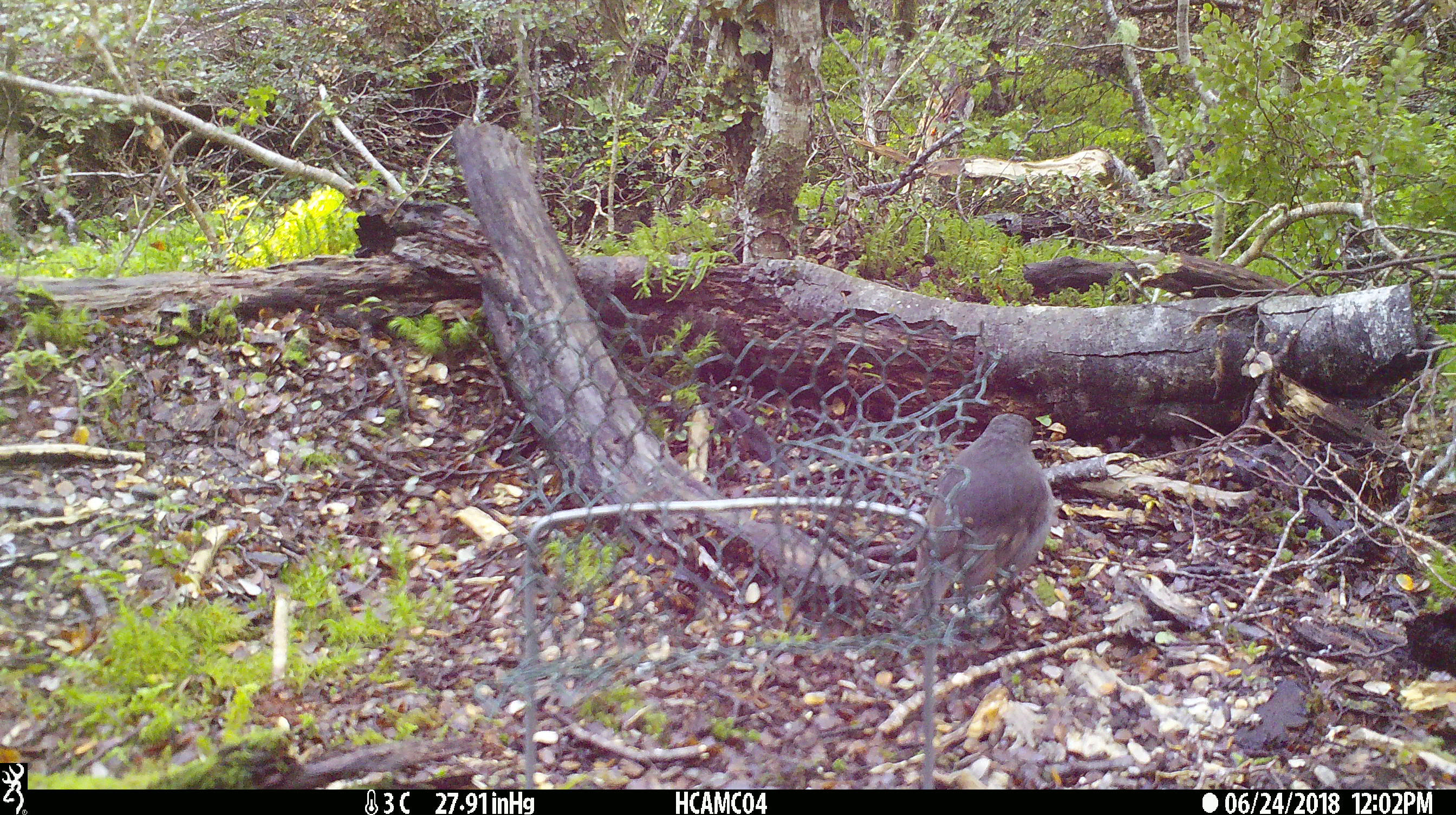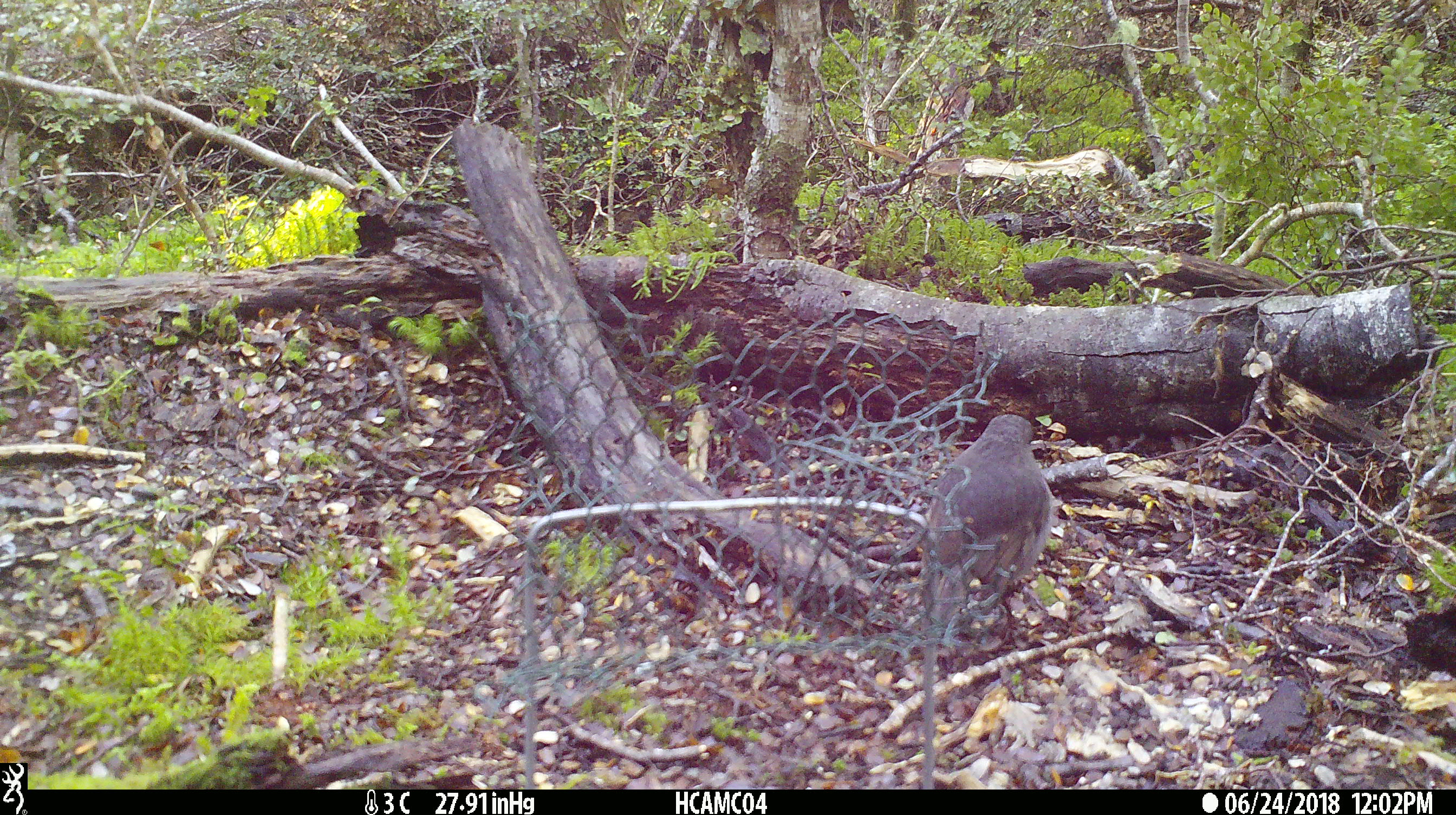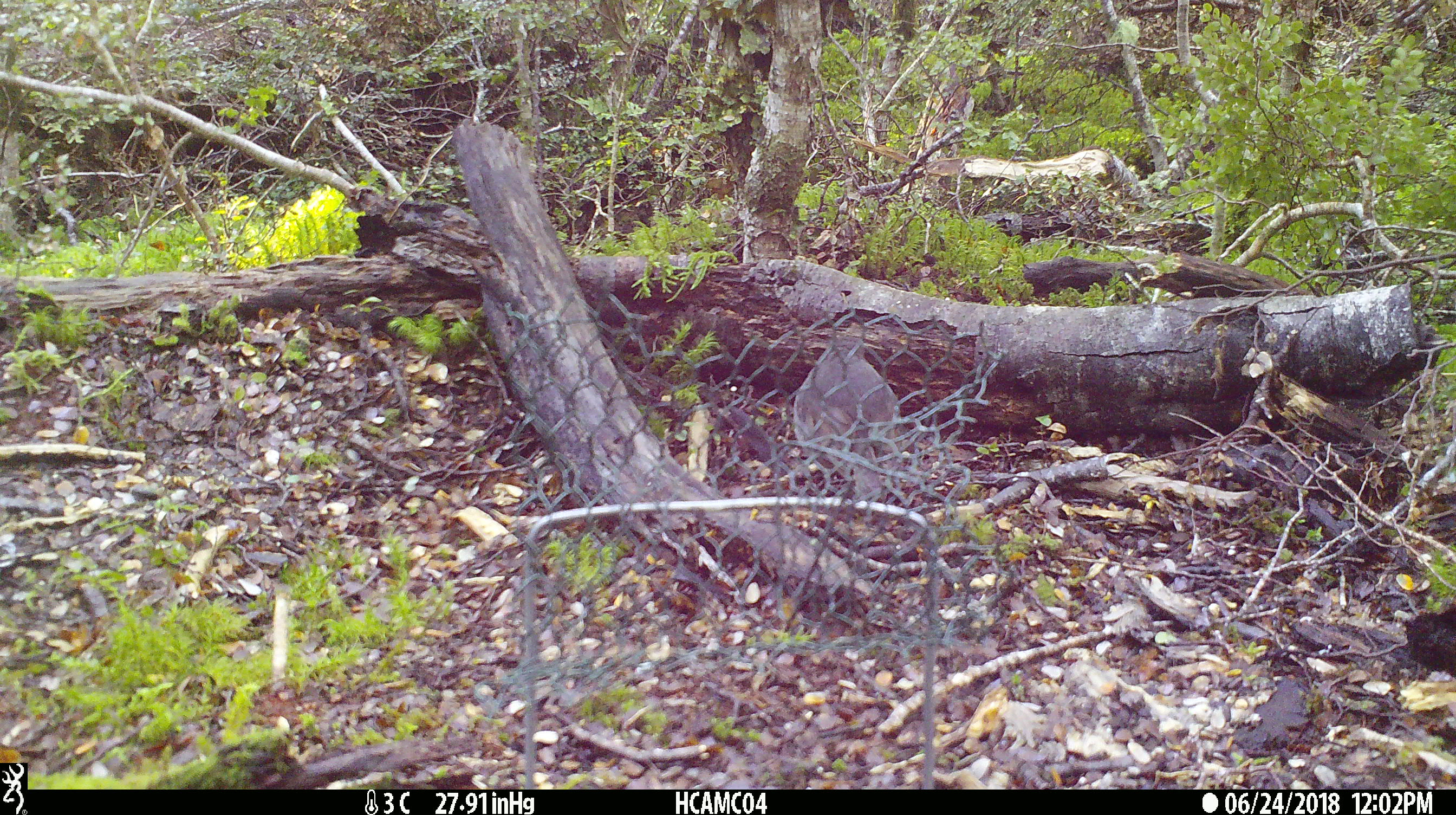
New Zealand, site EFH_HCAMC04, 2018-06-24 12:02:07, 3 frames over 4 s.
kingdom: Animalia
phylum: Chordata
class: Aves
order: Passeriformes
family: Petroicidae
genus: Petroica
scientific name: Petroica australis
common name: new zealand robin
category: robin